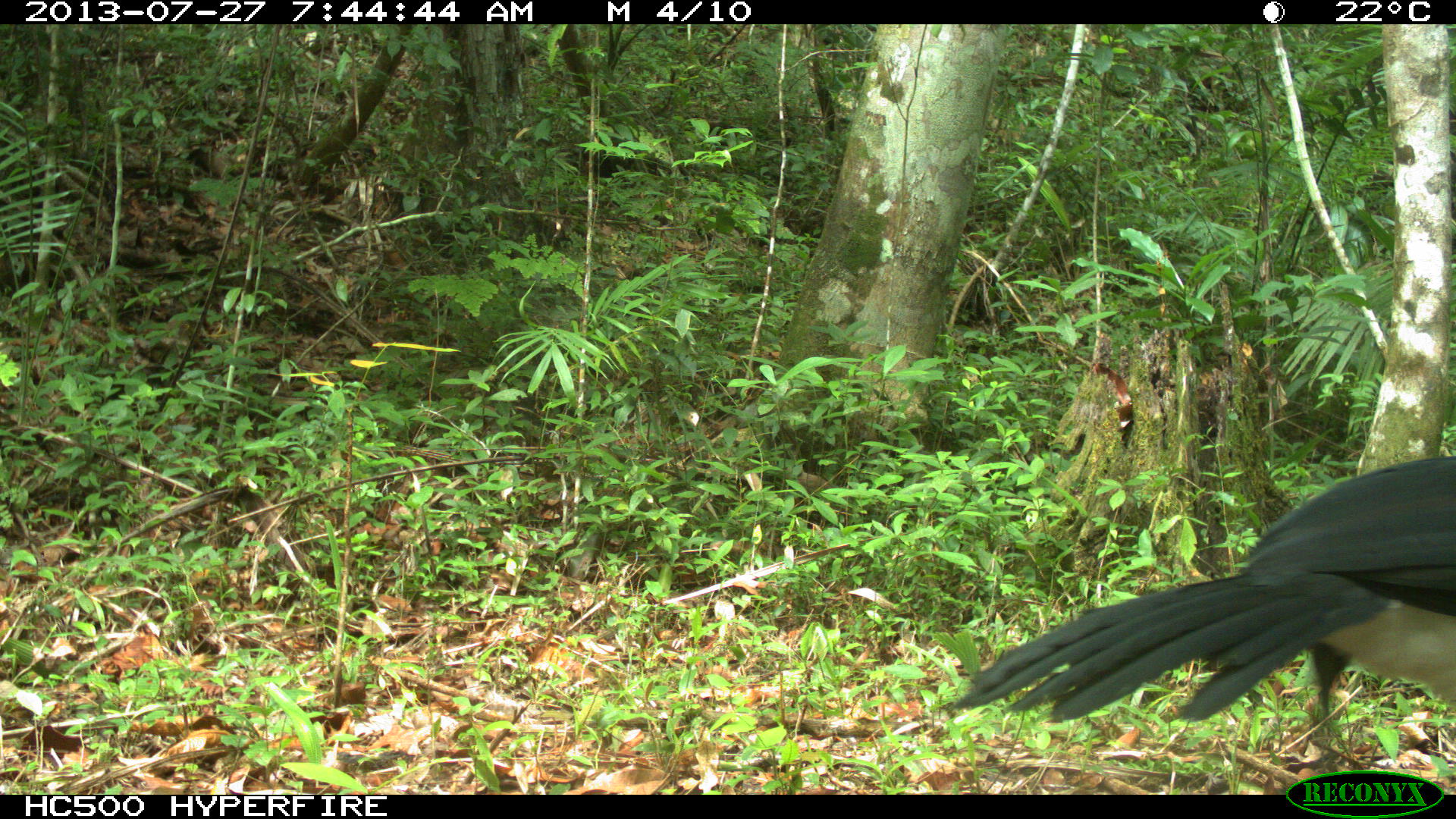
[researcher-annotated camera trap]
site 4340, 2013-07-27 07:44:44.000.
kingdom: Animalia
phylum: Chordata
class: Aves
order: Galliformes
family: Cracidae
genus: Crax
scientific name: Crax rubra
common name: great curassow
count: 1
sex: male